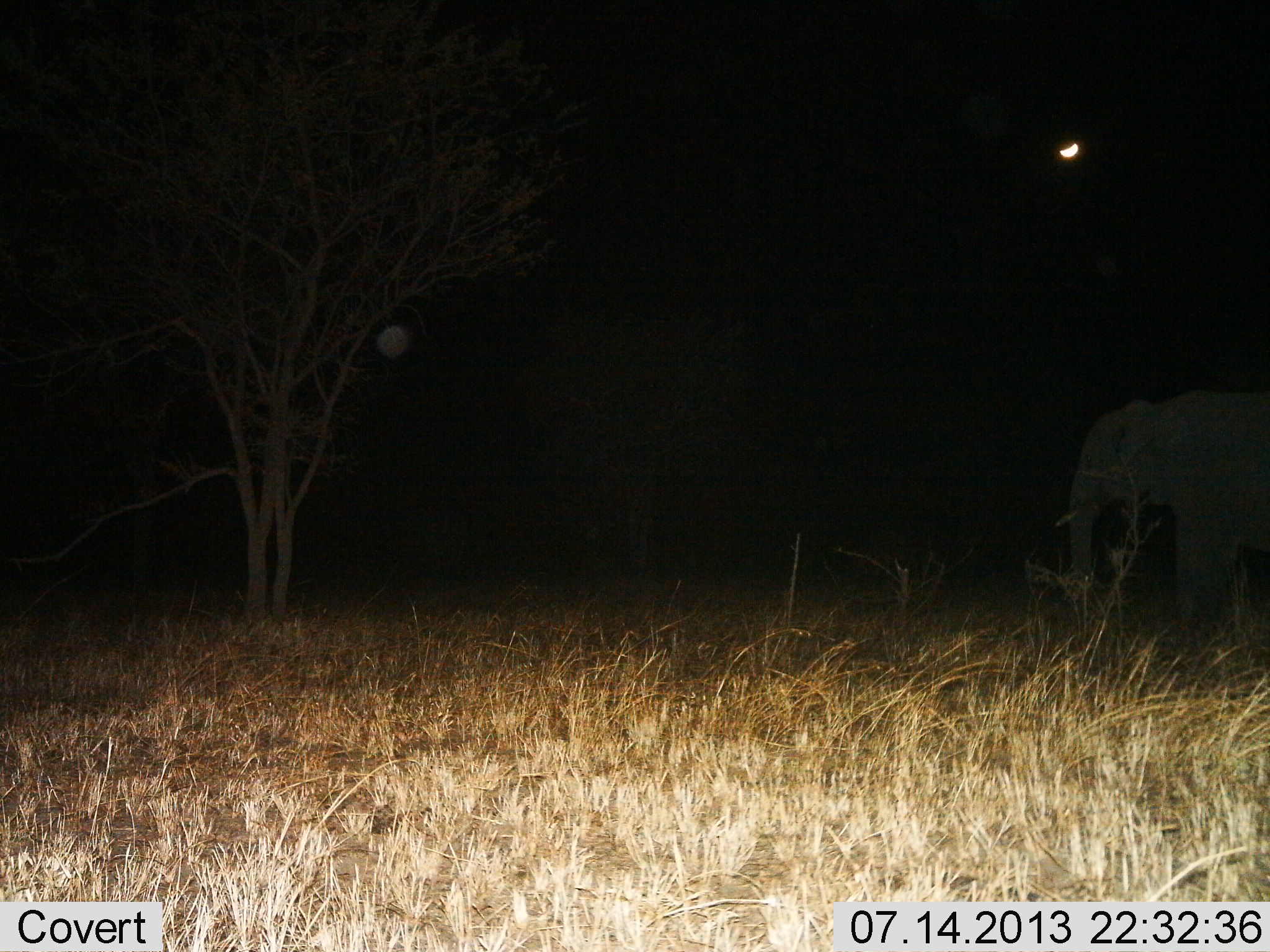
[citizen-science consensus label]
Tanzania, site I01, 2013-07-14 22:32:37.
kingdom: Animalia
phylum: Chordata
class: Mammalia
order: Proboscidea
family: Elephantidae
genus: Loxodonta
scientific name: Loxodonta africana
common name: african bush elephant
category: elephant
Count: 1.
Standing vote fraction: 78%.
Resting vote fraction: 0%.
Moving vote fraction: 25%.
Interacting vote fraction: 0%.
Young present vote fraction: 0%.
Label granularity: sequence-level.